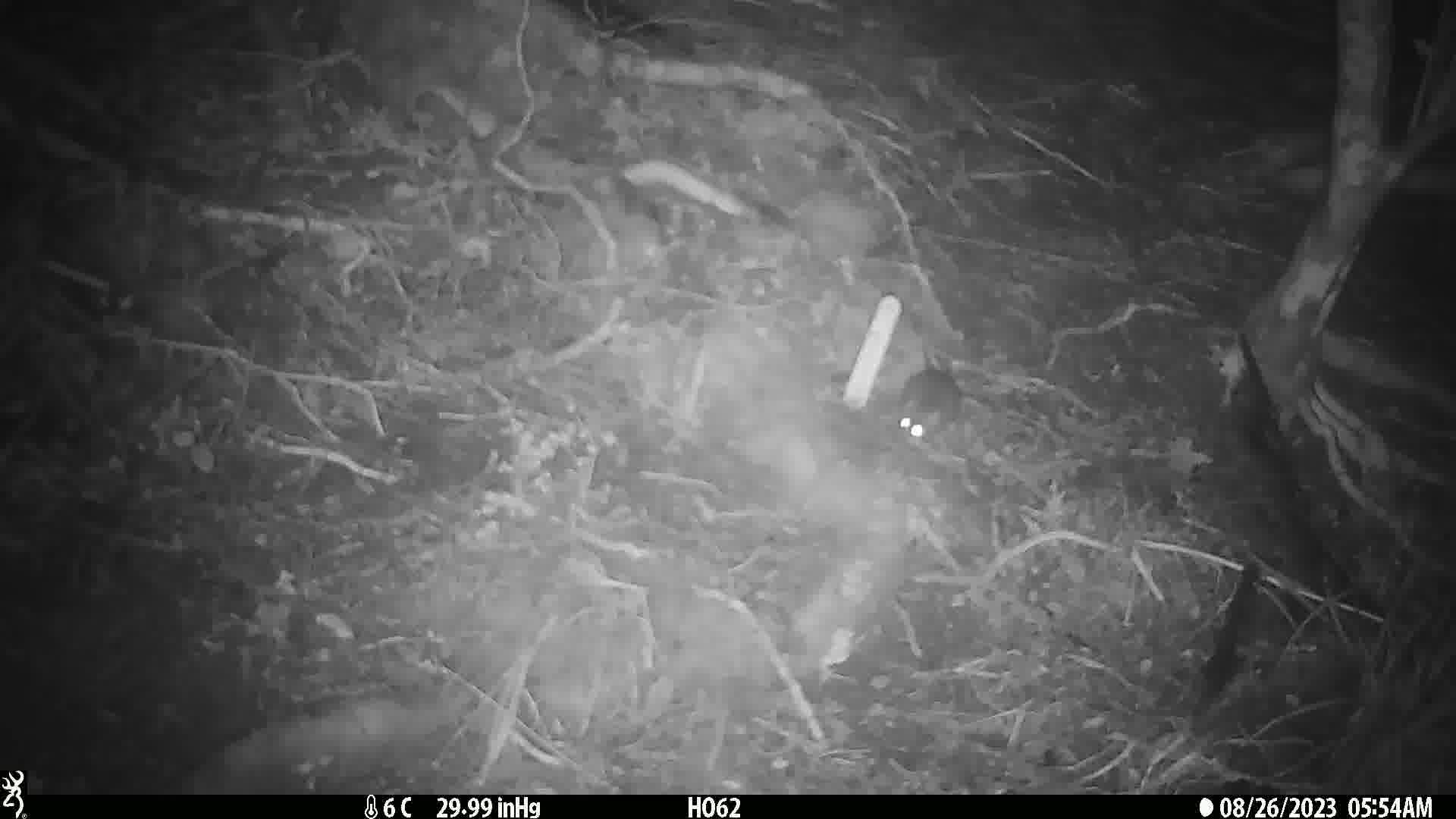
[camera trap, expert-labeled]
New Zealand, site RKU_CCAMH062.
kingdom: Animalia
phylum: Chordata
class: Mammalia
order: Rodentia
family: Muridae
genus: Rattus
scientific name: Rattus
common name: rat